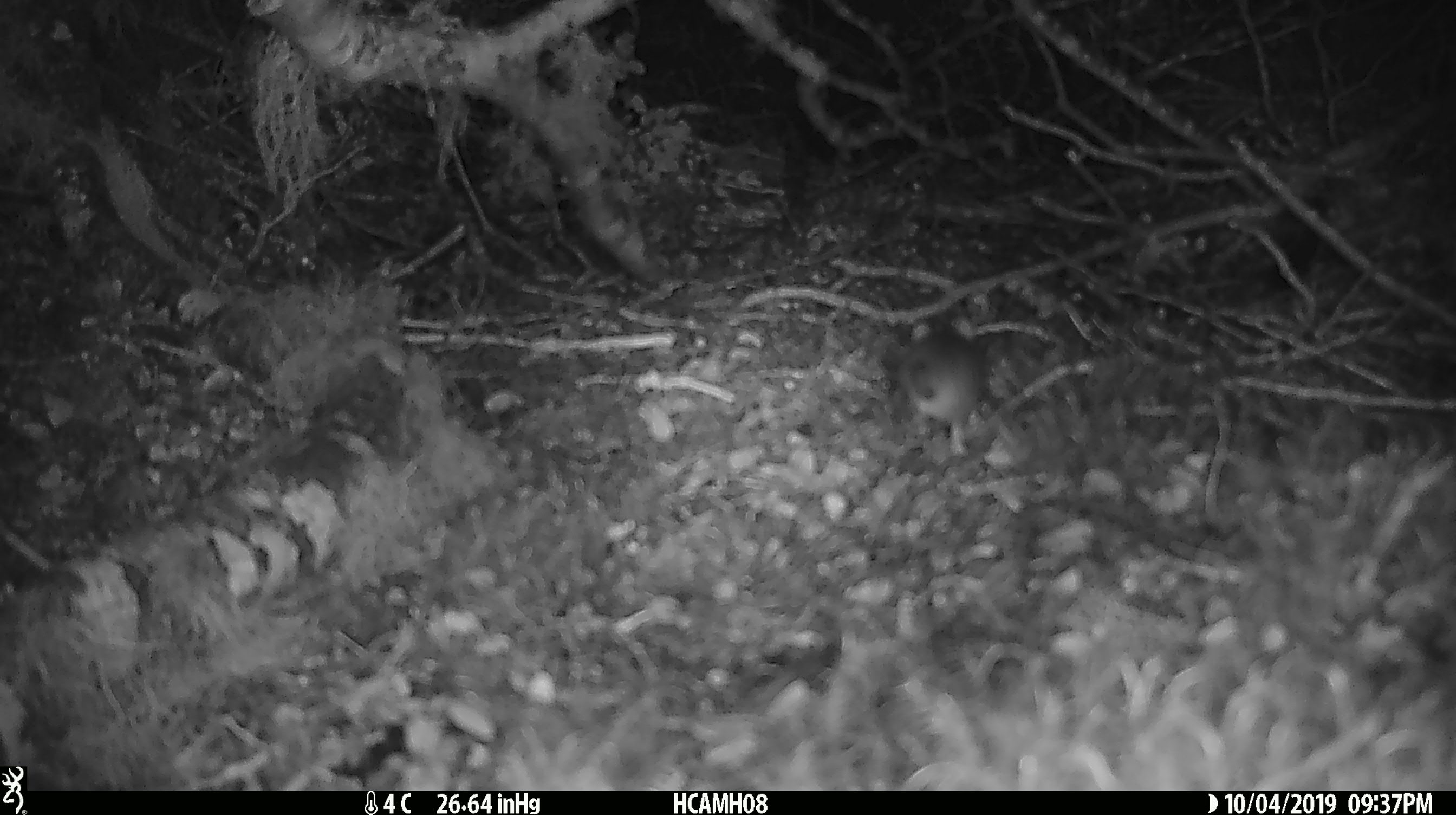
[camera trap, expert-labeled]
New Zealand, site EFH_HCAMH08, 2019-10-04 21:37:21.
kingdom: Animalia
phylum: Chordata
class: Mammalia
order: Rodentia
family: Muridae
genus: Mus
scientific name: Mus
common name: mouse